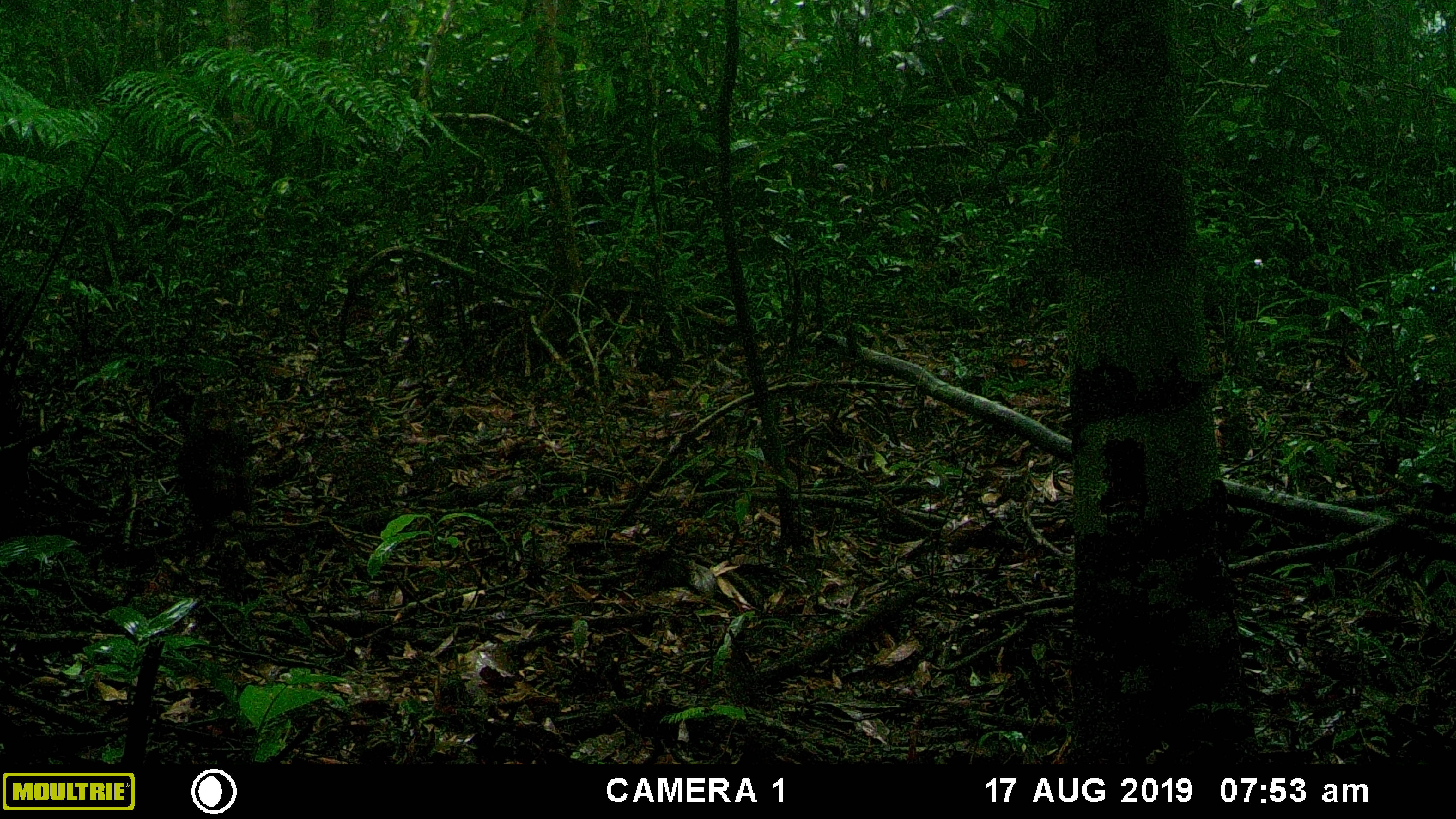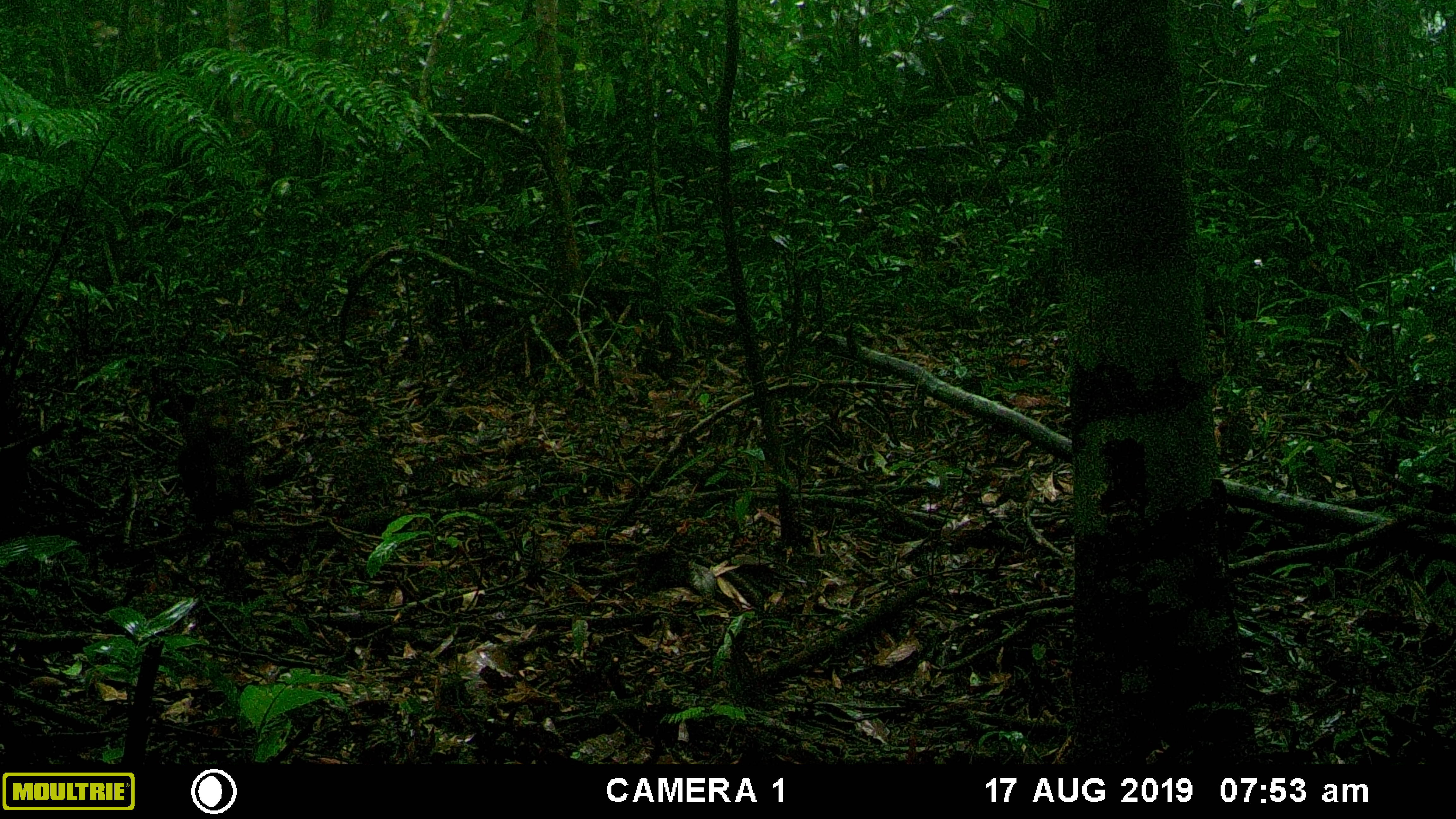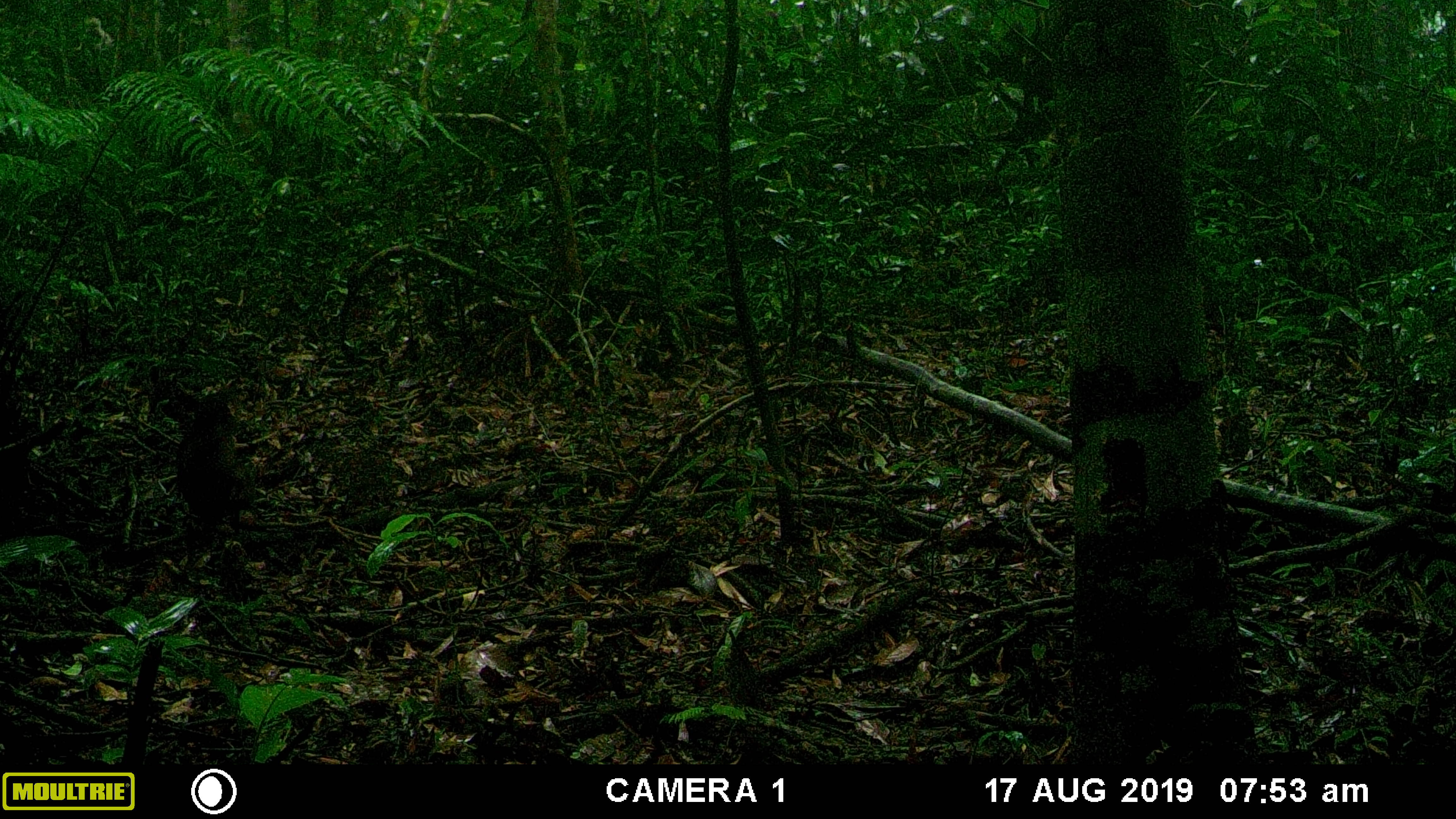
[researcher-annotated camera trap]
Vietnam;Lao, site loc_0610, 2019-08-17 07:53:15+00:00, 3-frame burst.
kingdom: Animalia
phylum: Chordata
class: Mammalia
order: Primates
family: Cercopithecidae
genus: Macaca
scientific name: Macaca arctoides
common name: stump-tailed macaque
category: stump tailed macaque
Stump tailed macaque (stump-tailed macaque) (Macaca arctoides). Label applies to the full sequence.